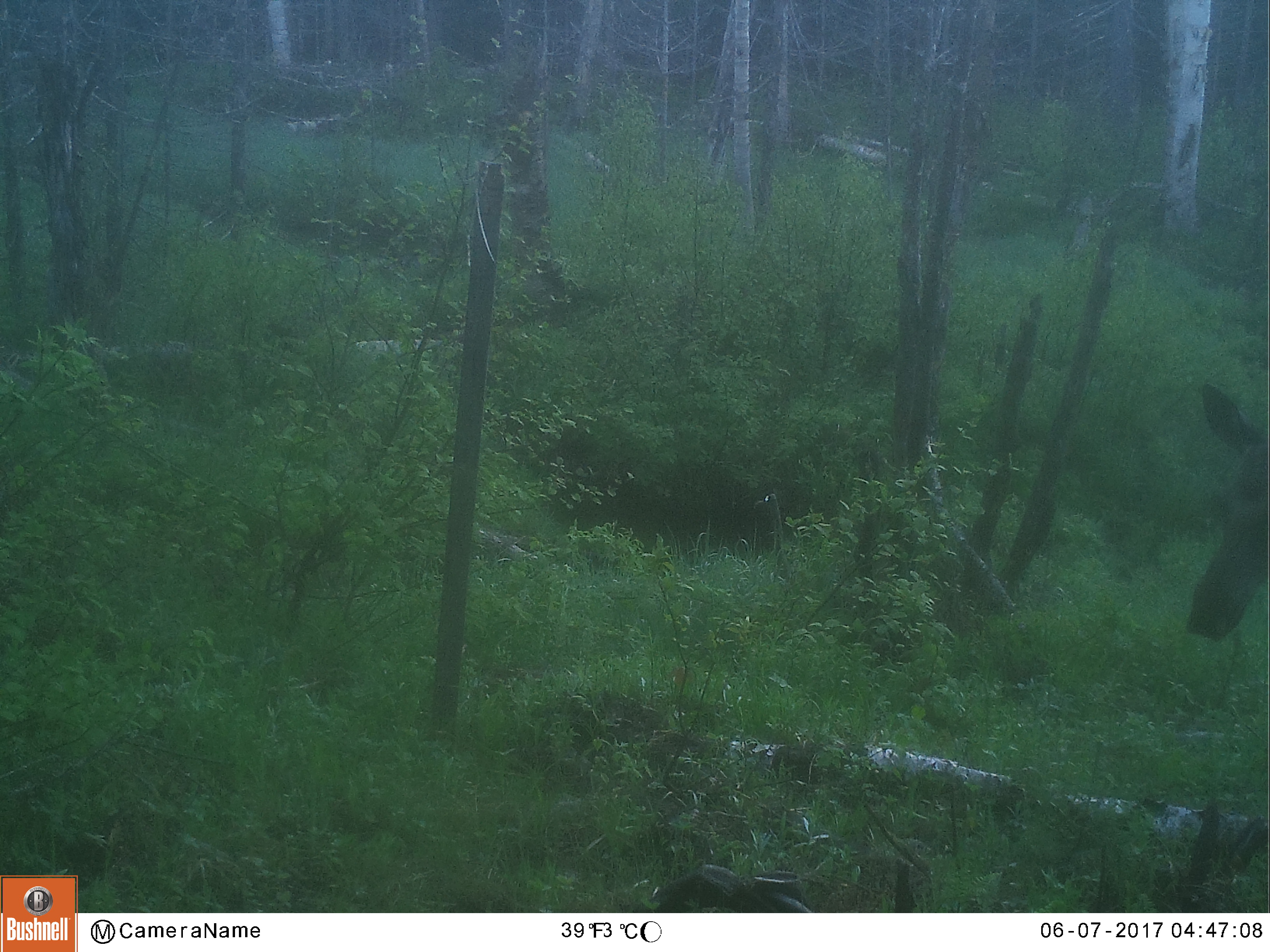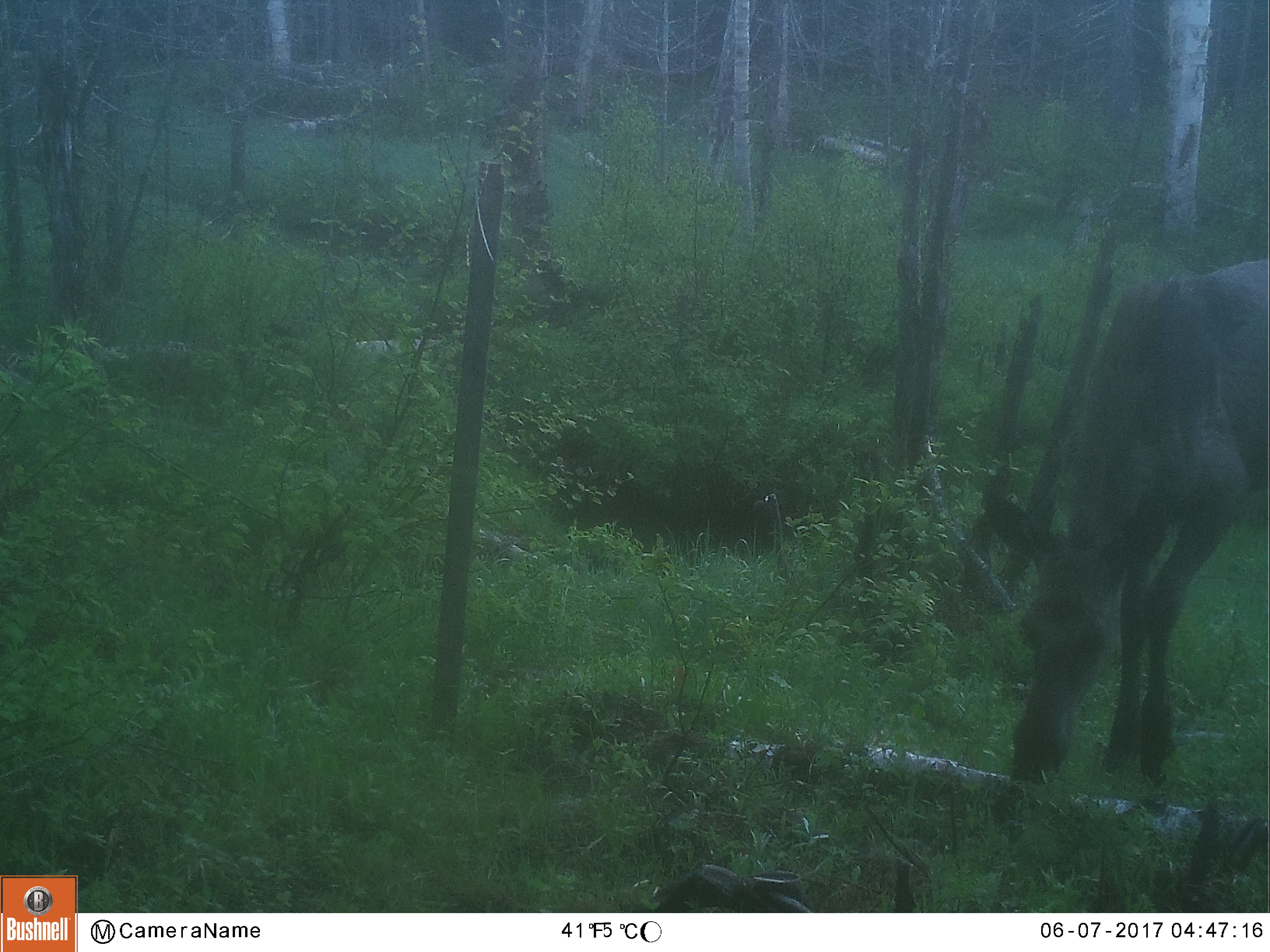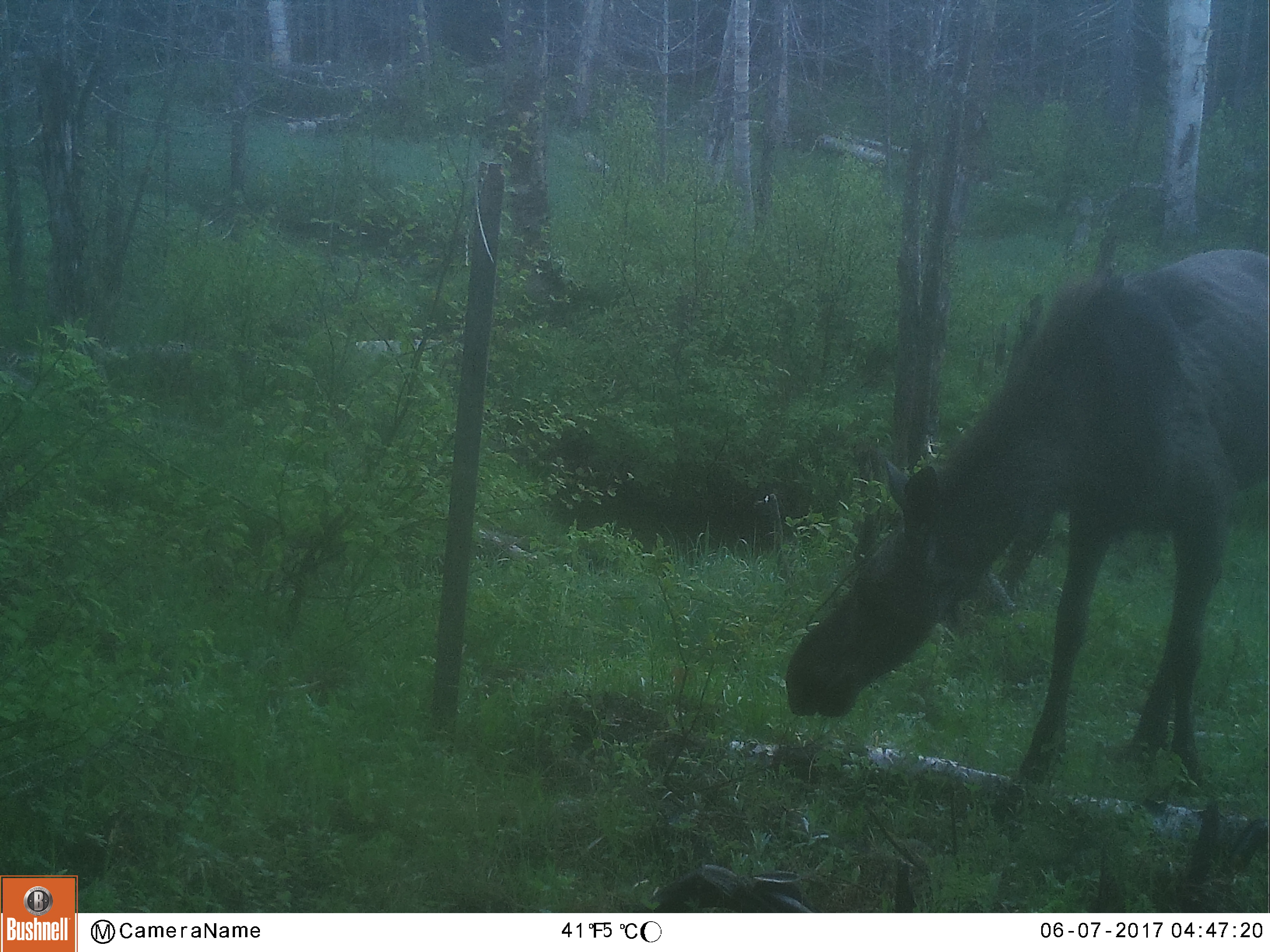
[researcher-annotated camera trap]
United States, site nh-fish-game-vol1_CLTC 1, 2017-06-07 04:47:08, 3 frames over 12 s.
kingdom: Animalia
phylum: Chordata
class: Mammalia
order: Artiodactyla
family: Cervidae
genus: Alces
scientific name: Alces alces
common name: moose